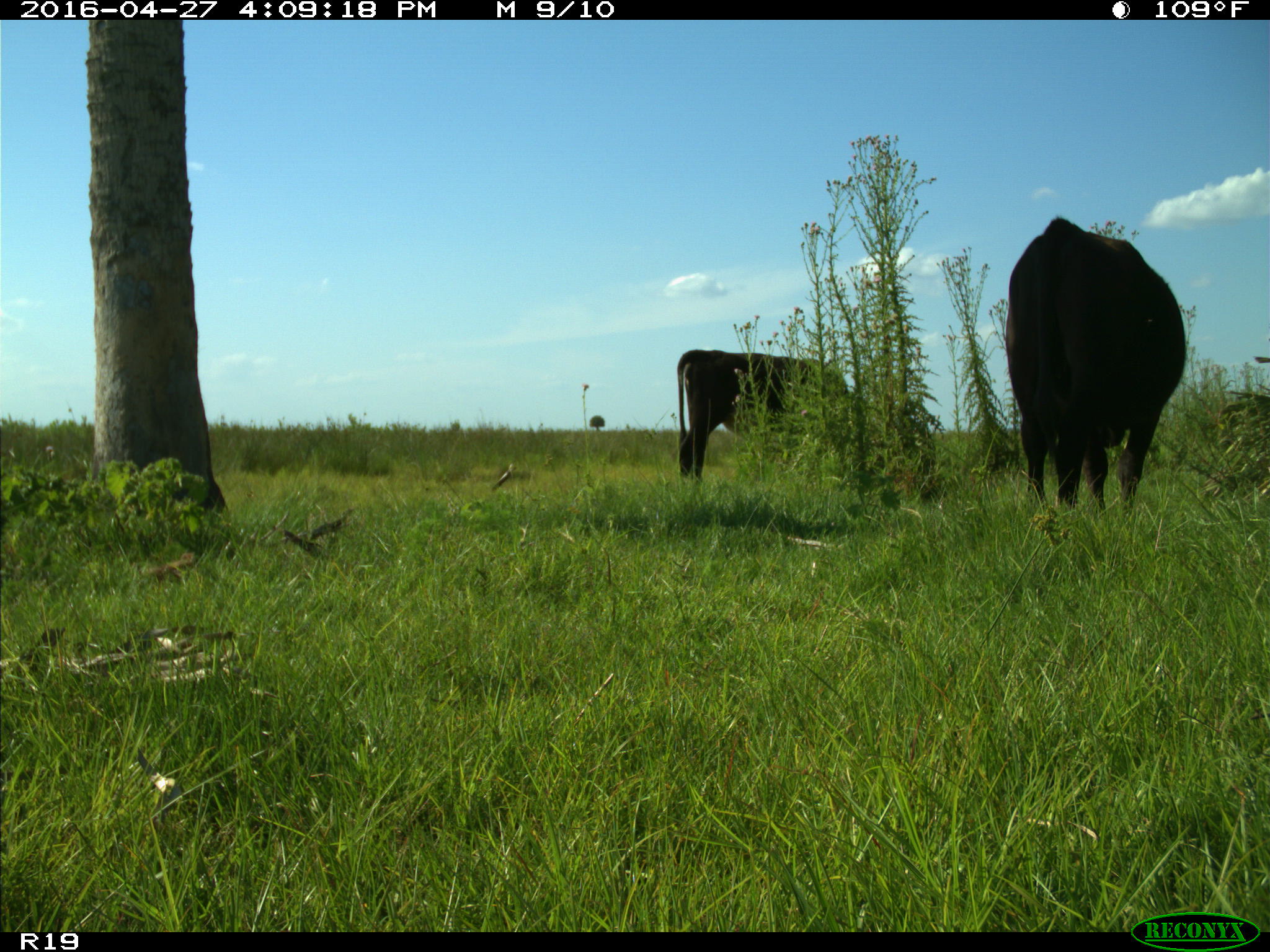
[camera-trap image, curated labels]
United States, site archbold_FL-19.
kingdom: Animalia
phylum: Chordata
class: Mammalia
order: Artiodactyla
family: Bovidae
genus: Bos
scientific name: Bos taurus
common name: domestic cow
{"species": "Bos taurus (domestic cow)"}